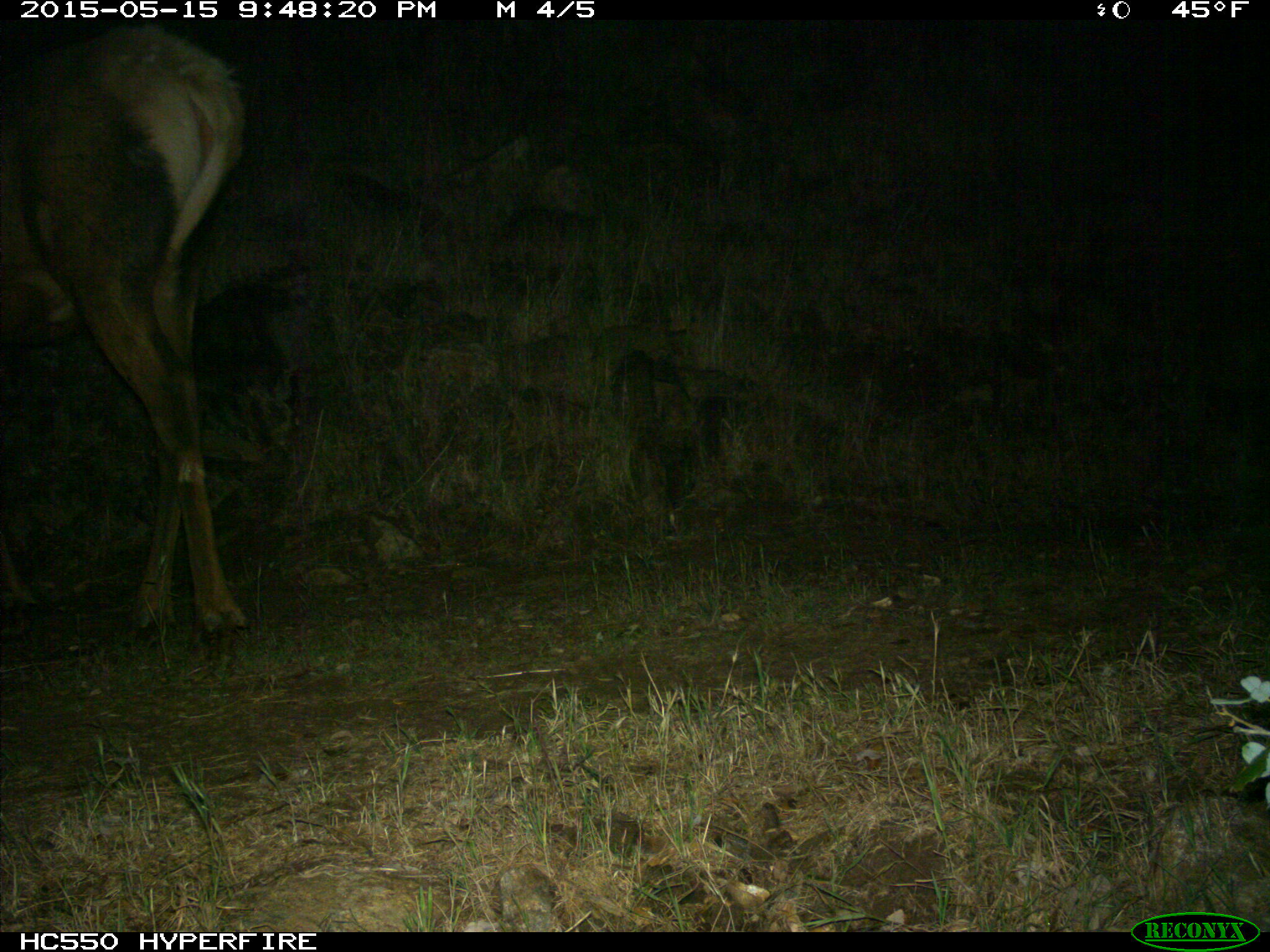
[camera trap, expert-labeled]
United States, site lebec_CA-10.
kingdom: Animalia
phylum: Chordata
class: Mammalia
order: Artiodactyla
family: Cervidae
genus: Cervus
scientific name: Cervus canadensis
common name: elk